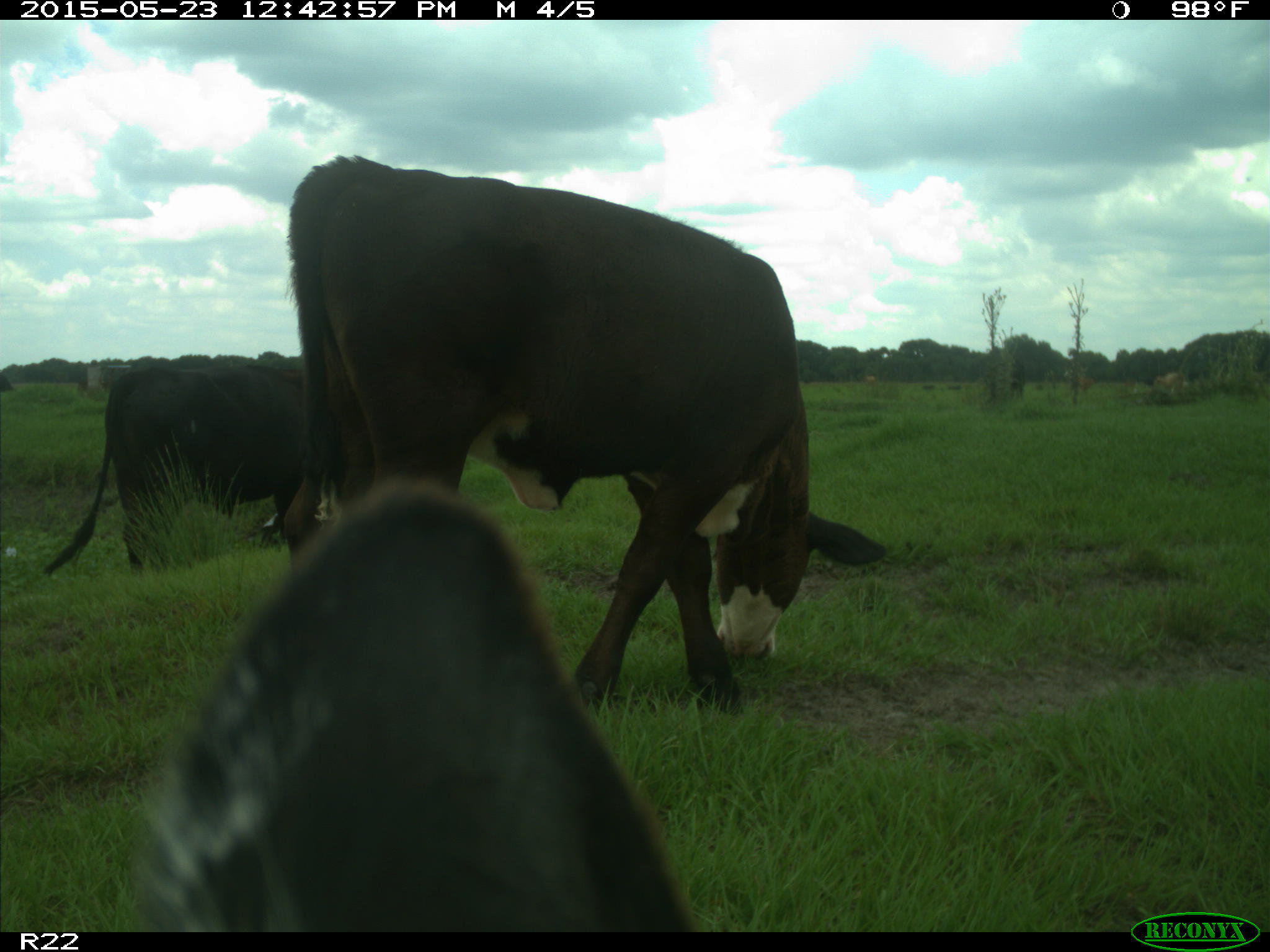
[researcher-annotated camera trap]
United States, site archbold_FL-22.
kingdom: Animalia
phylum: Chordata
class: Mammalia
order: Artiodactyla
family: Bovidae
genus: Bos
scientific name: Bos taurus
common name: domestic cow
Bos taurus (domestic cow).